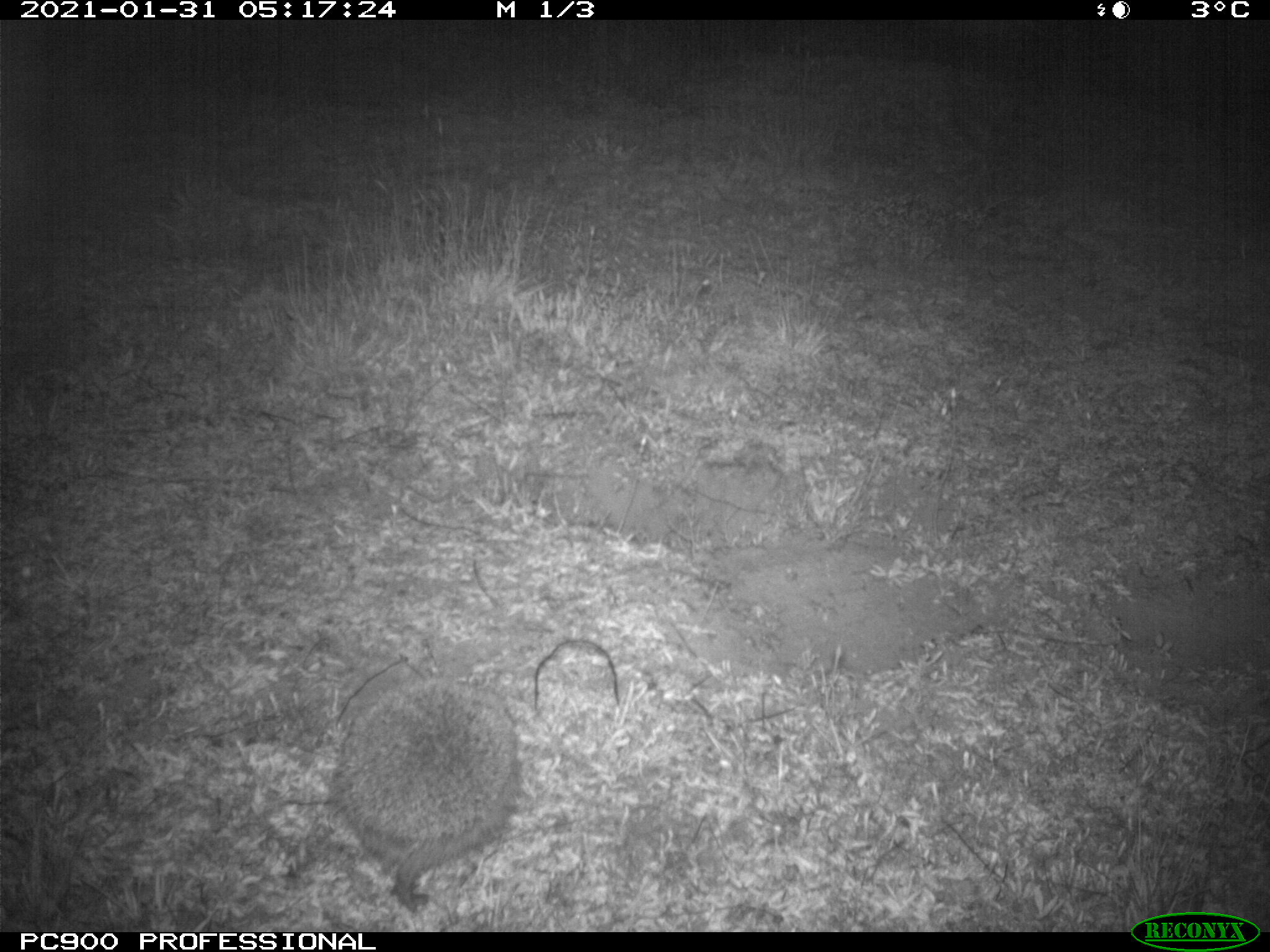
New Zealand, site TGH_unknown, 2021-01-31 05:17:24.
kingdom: Animalia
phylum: Chordata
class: Mammalia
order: Eulipotyphla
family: Erinaceidae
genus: Erinaceus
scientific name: Erinaceus europaeus europaeus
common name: european hedgehog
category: hedgehog